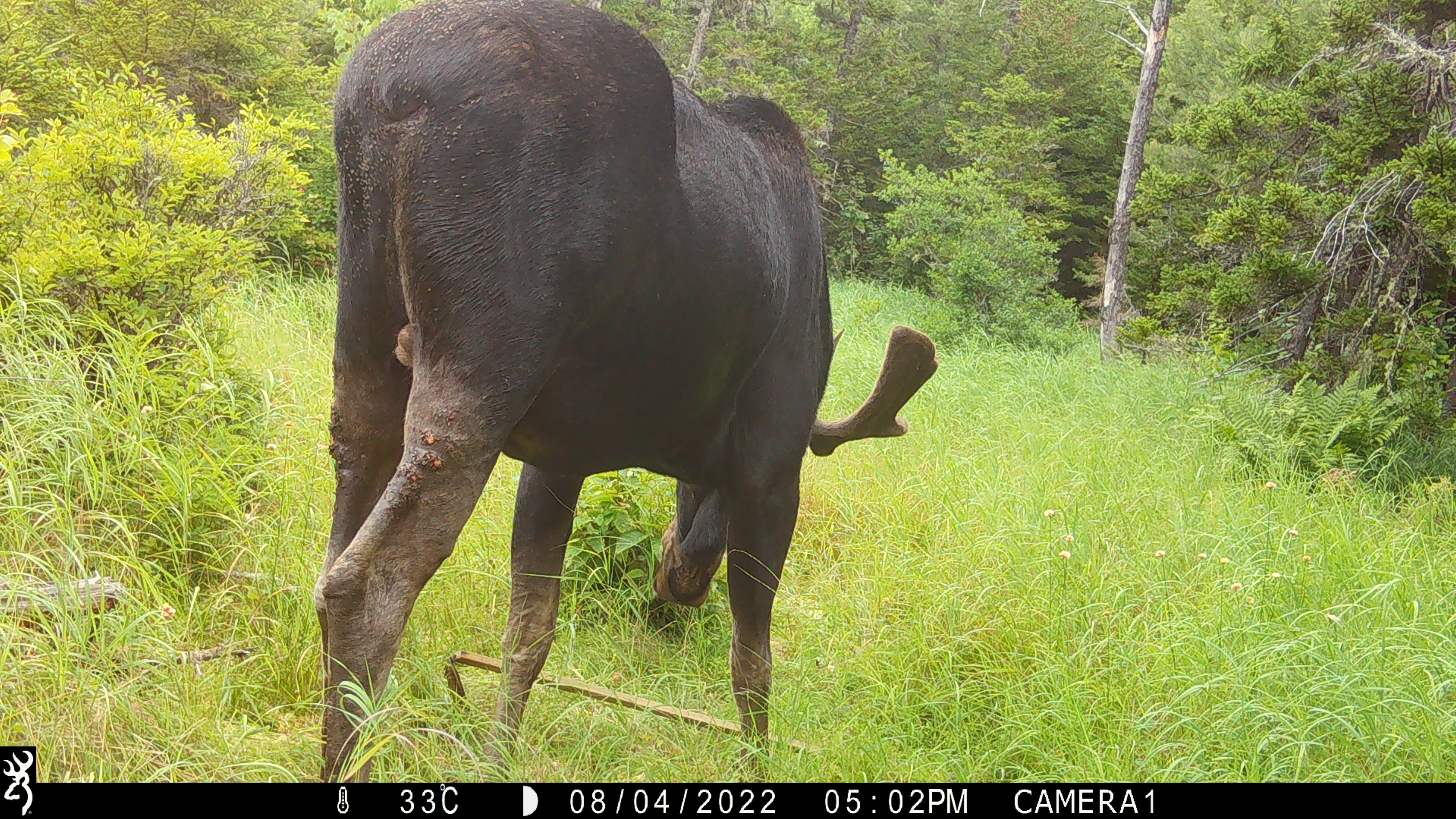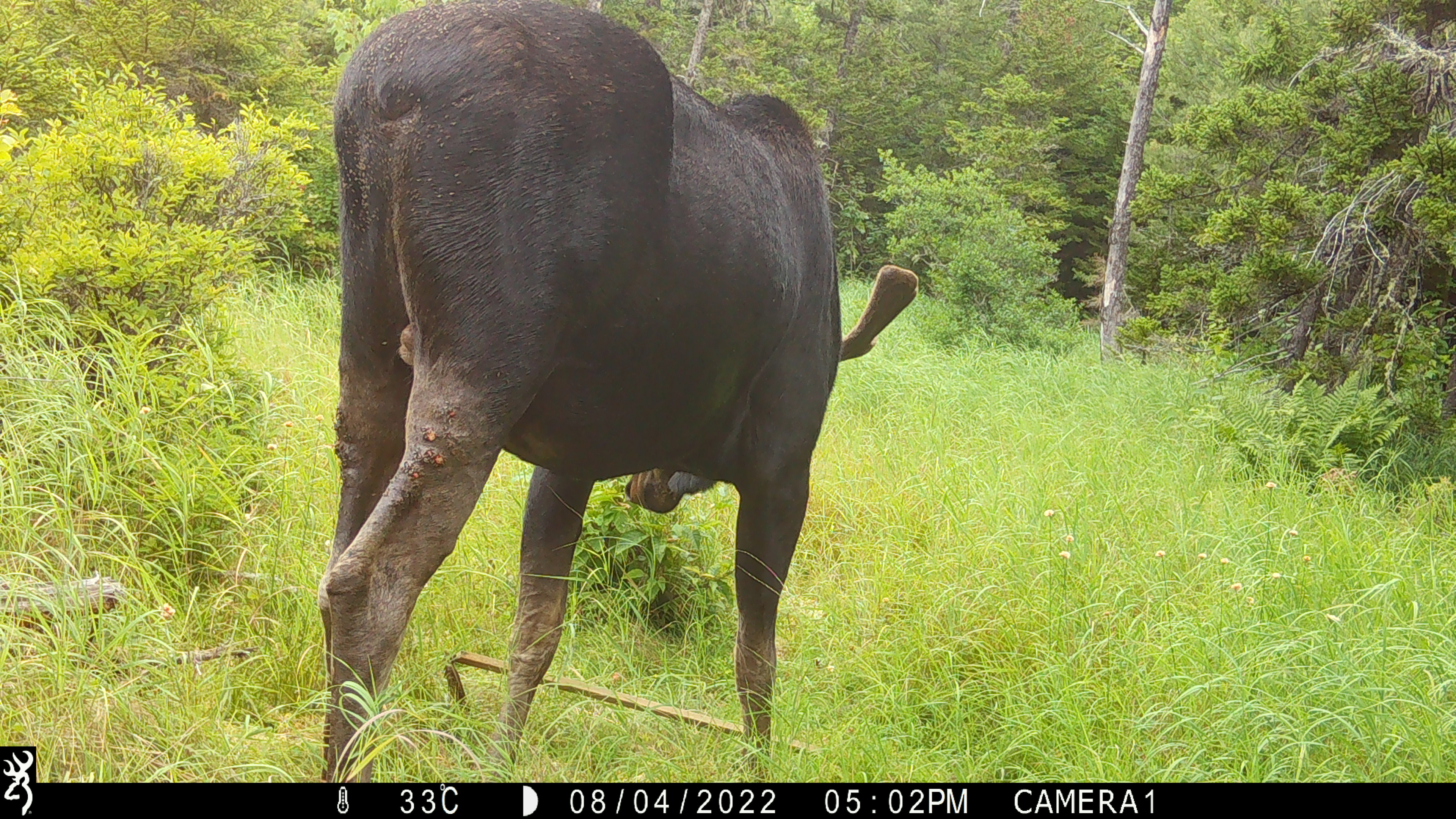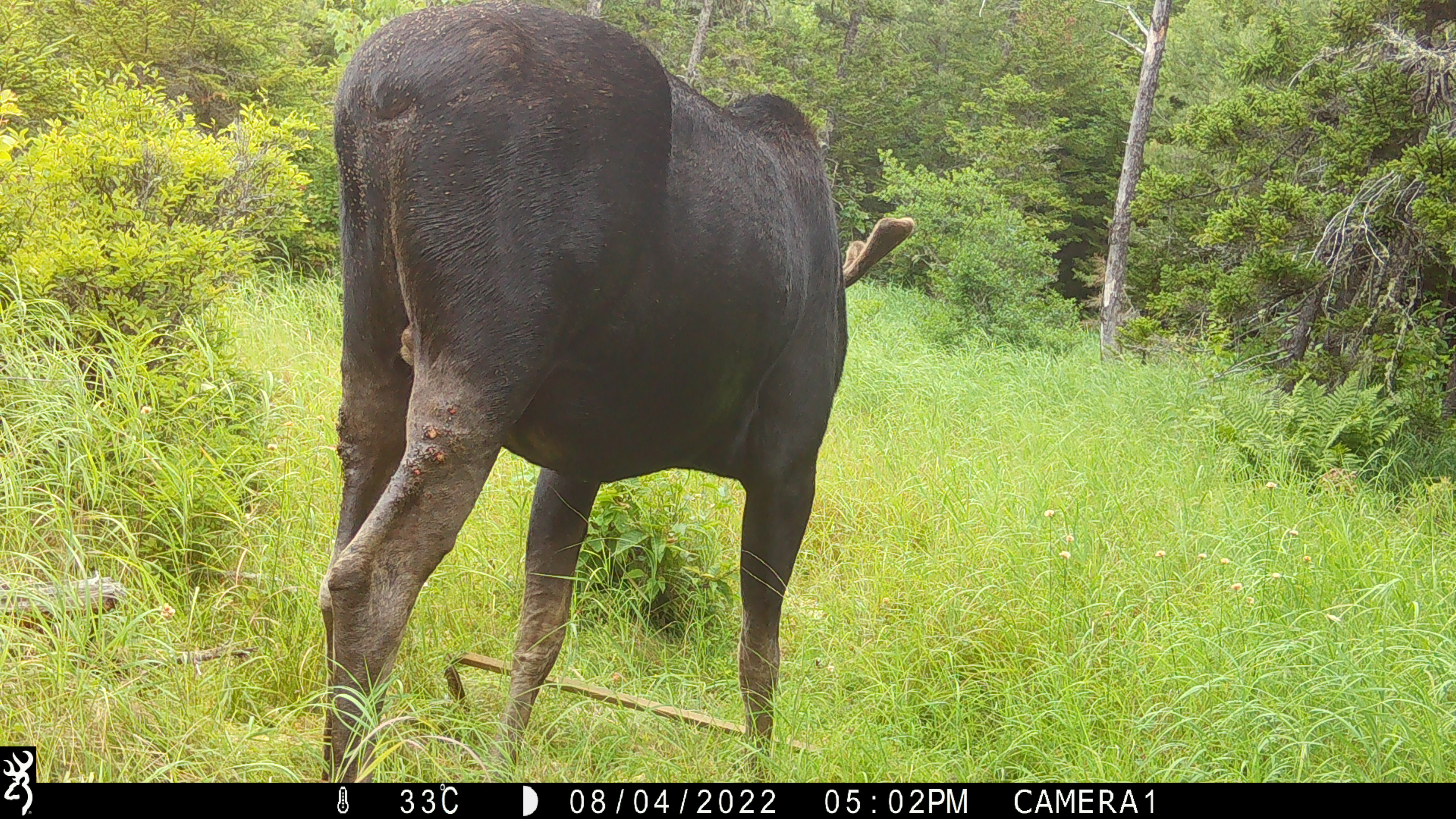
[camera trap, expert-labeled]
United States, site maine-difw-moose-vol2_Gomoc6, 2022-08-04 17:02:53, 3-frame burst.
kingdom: Animalia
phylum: Chordata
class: Mammalia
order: Artiodactyla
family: Cervidae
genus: Alces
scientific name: Alces alces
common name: moose